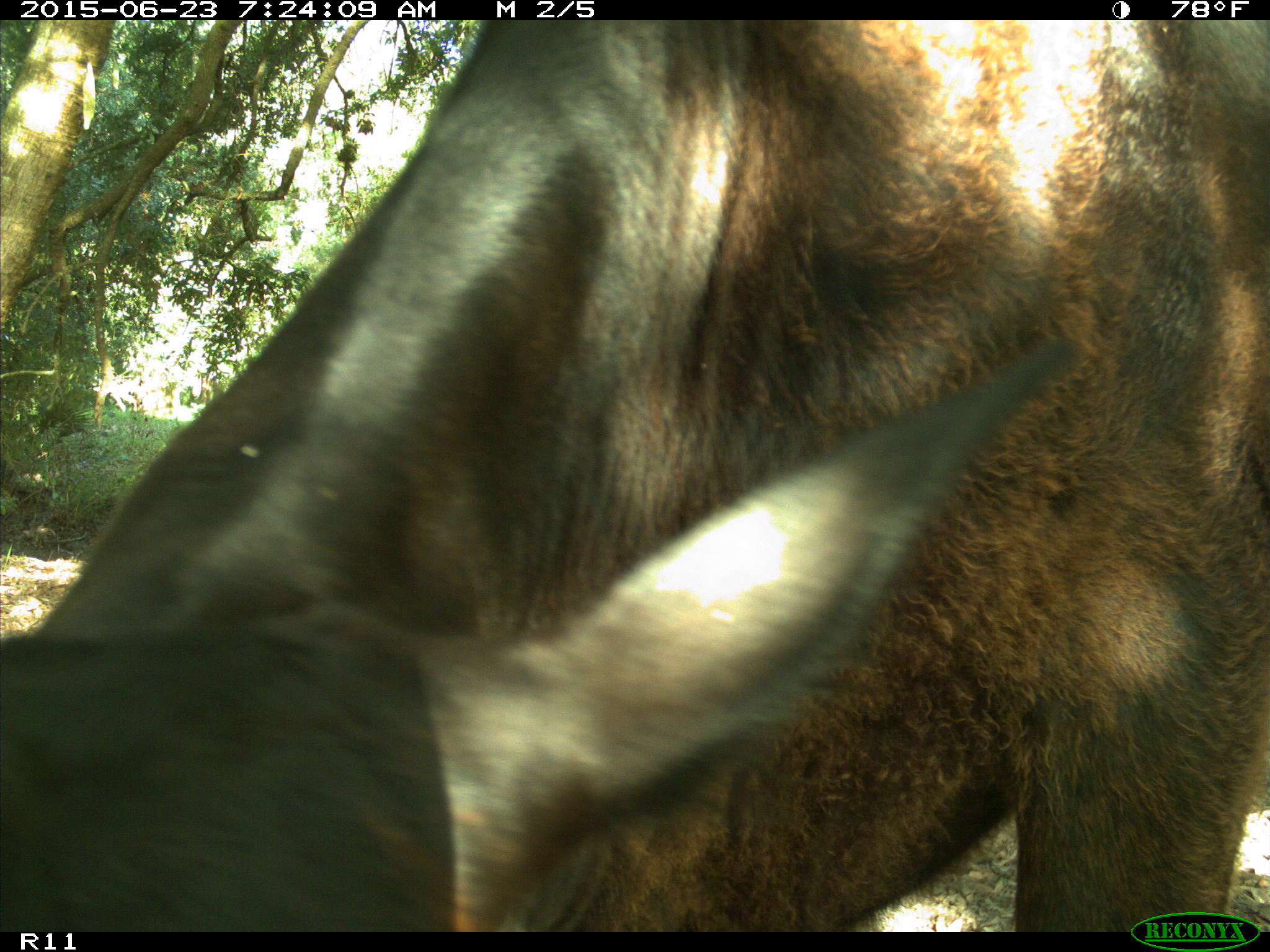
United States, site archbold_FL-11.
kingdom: Animalia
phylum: Chordata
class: Mammalia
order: Artiodactyla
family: Bovidae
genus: Bos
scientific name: Bos taurus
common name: domestic cow